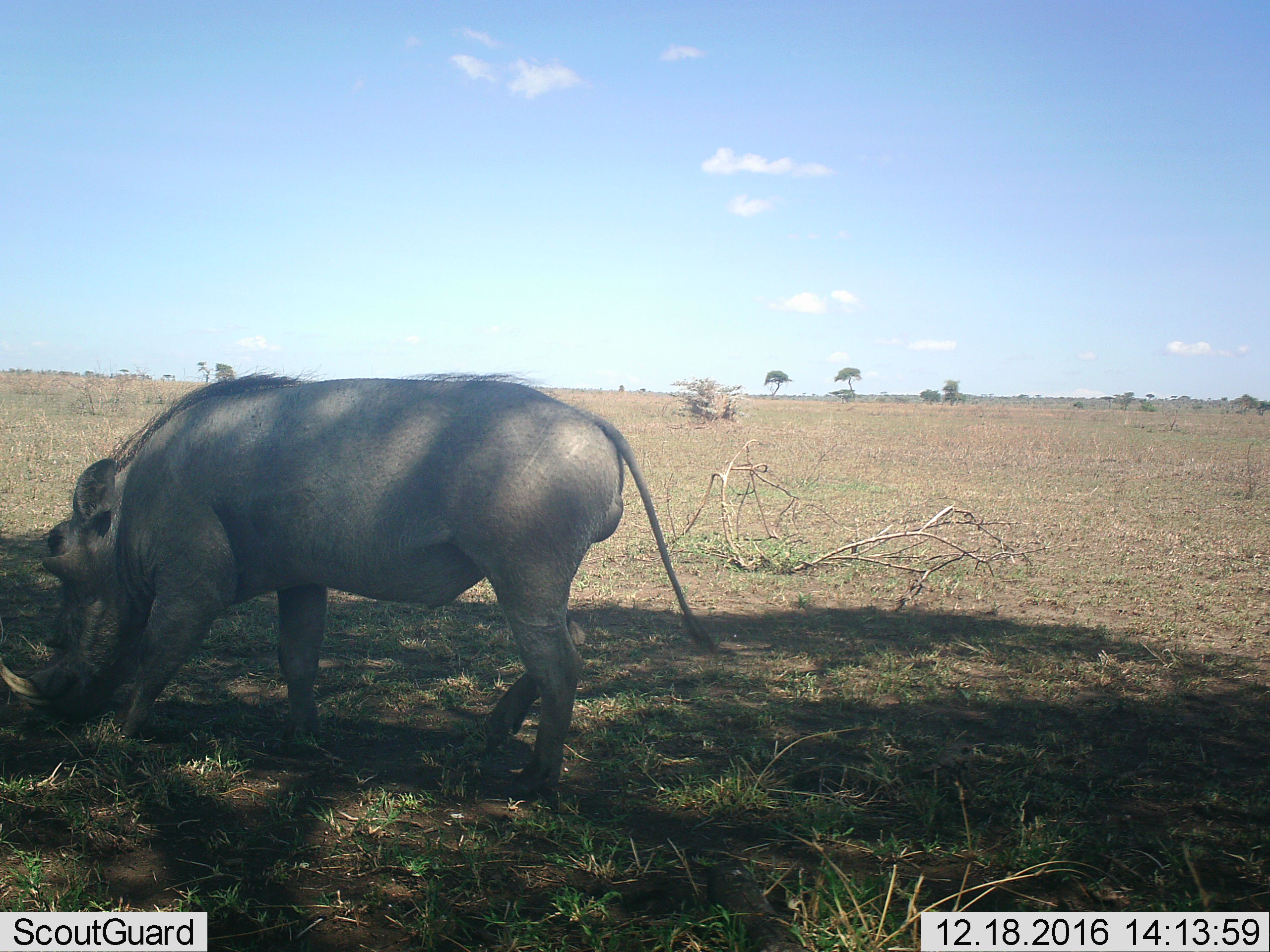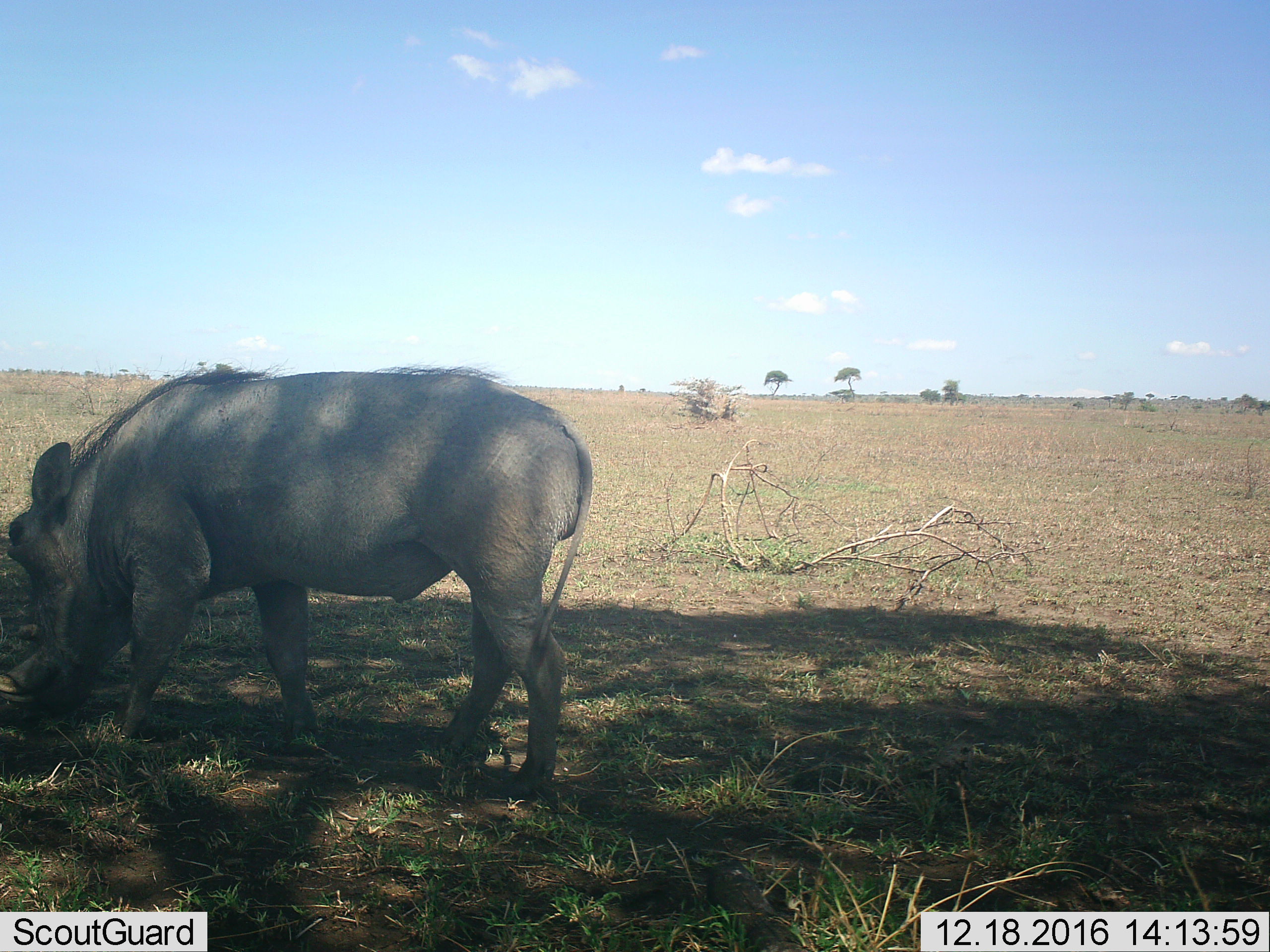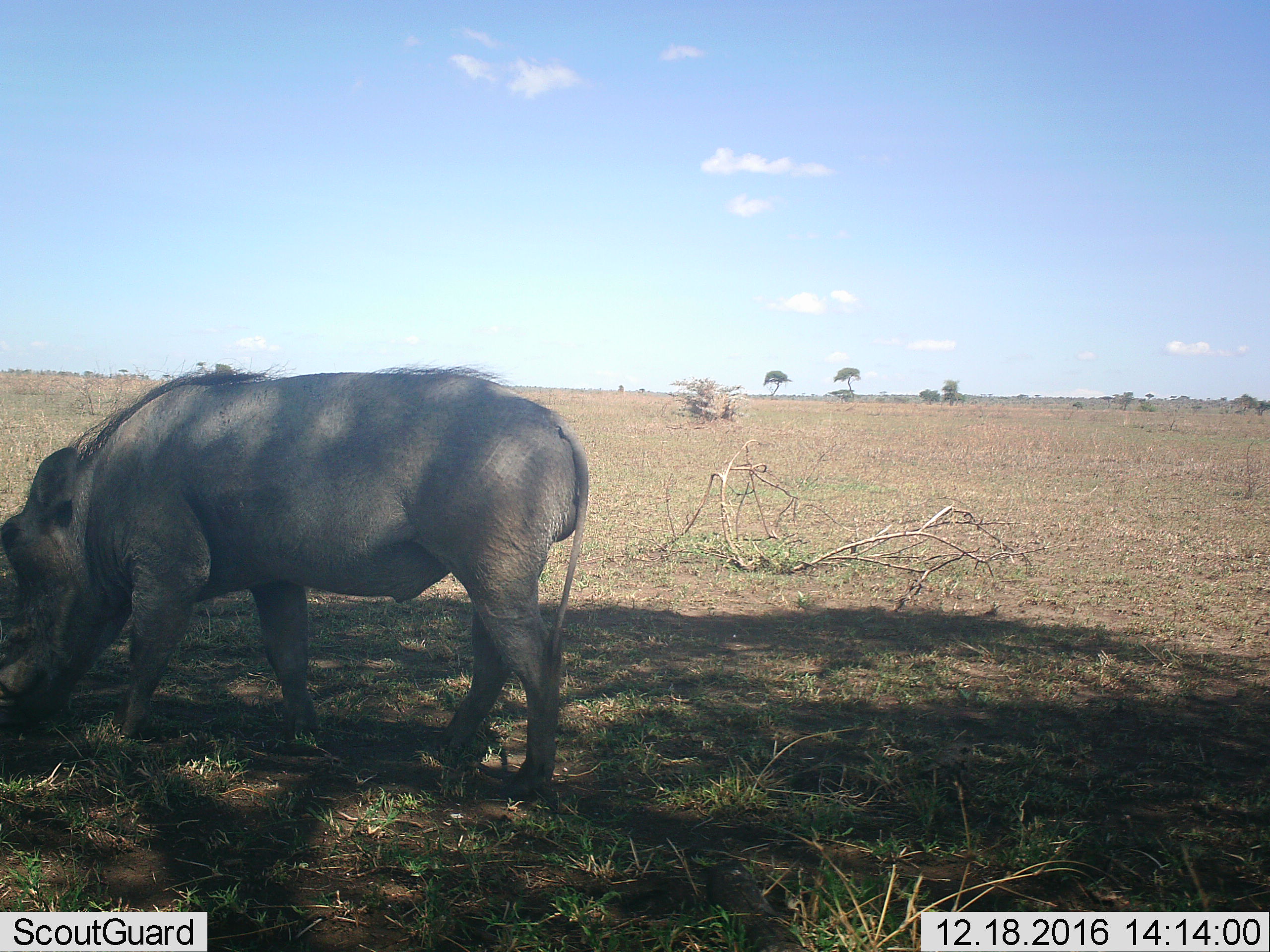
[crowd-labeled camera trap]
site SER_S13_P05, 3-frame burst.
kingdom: Animalia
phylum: Chordata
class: Mammalia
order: Artiodactyla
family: Suidae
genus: Phacochoerus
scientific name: Phacochoerus africanus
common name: warthog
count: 1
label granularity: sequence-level